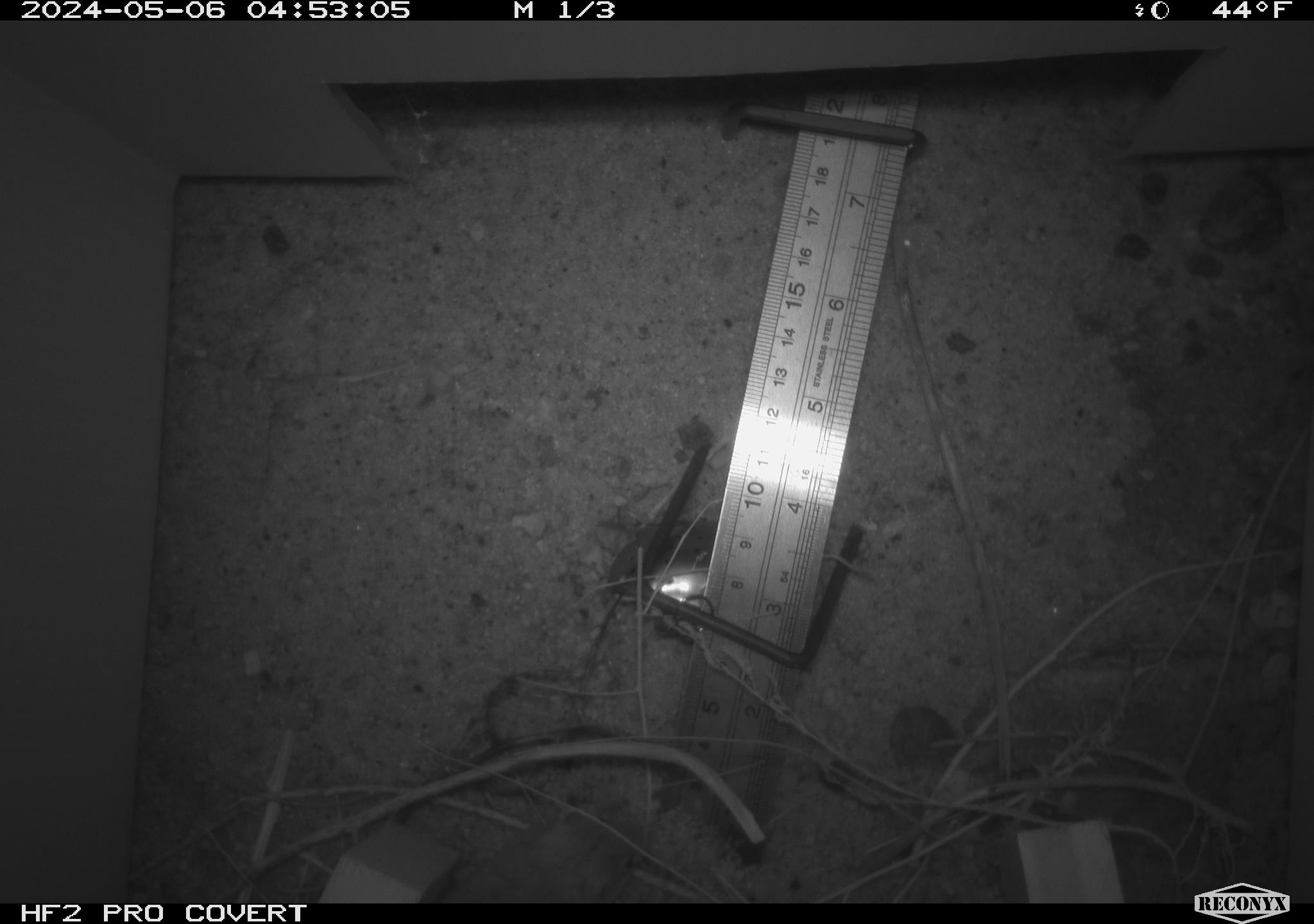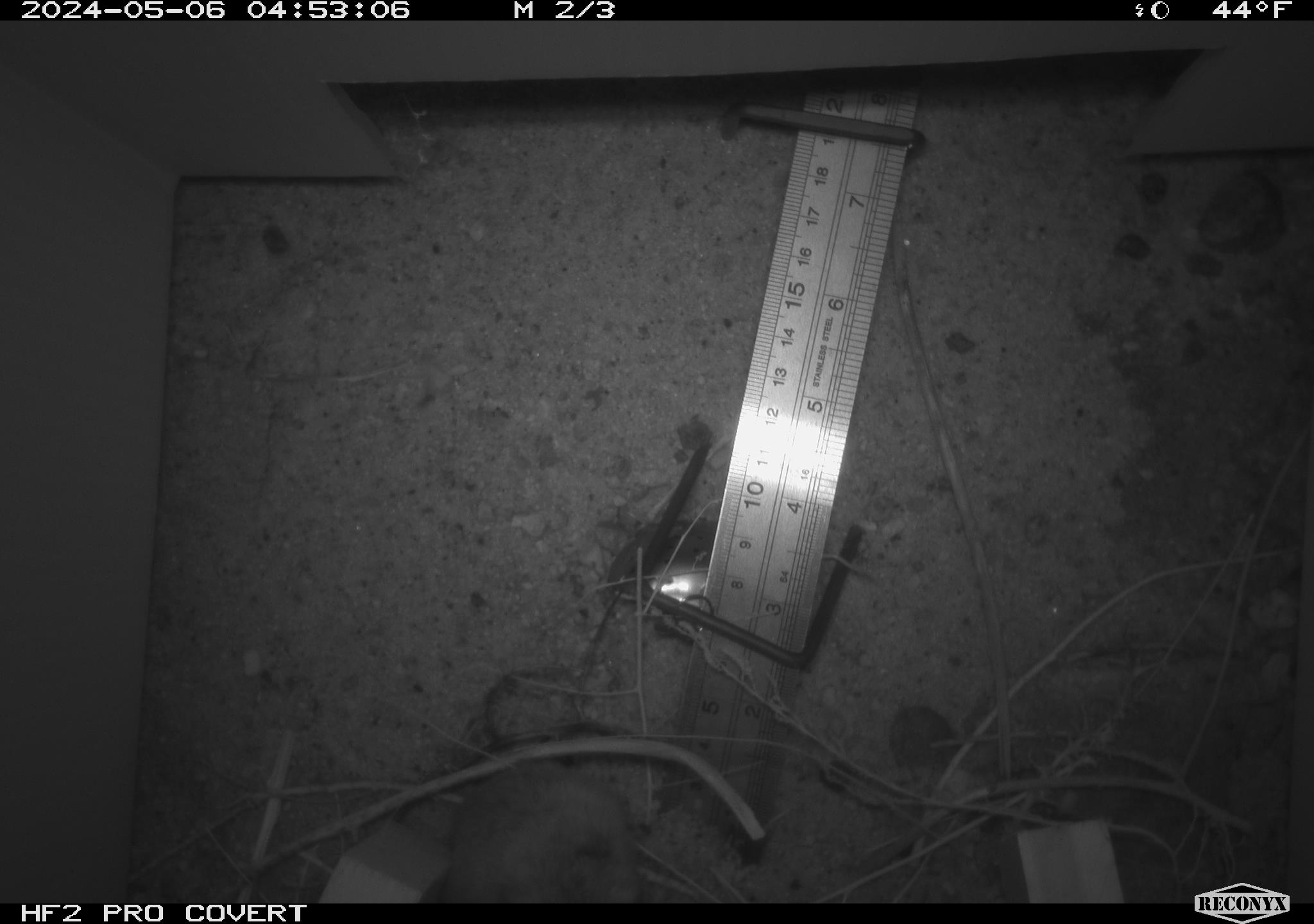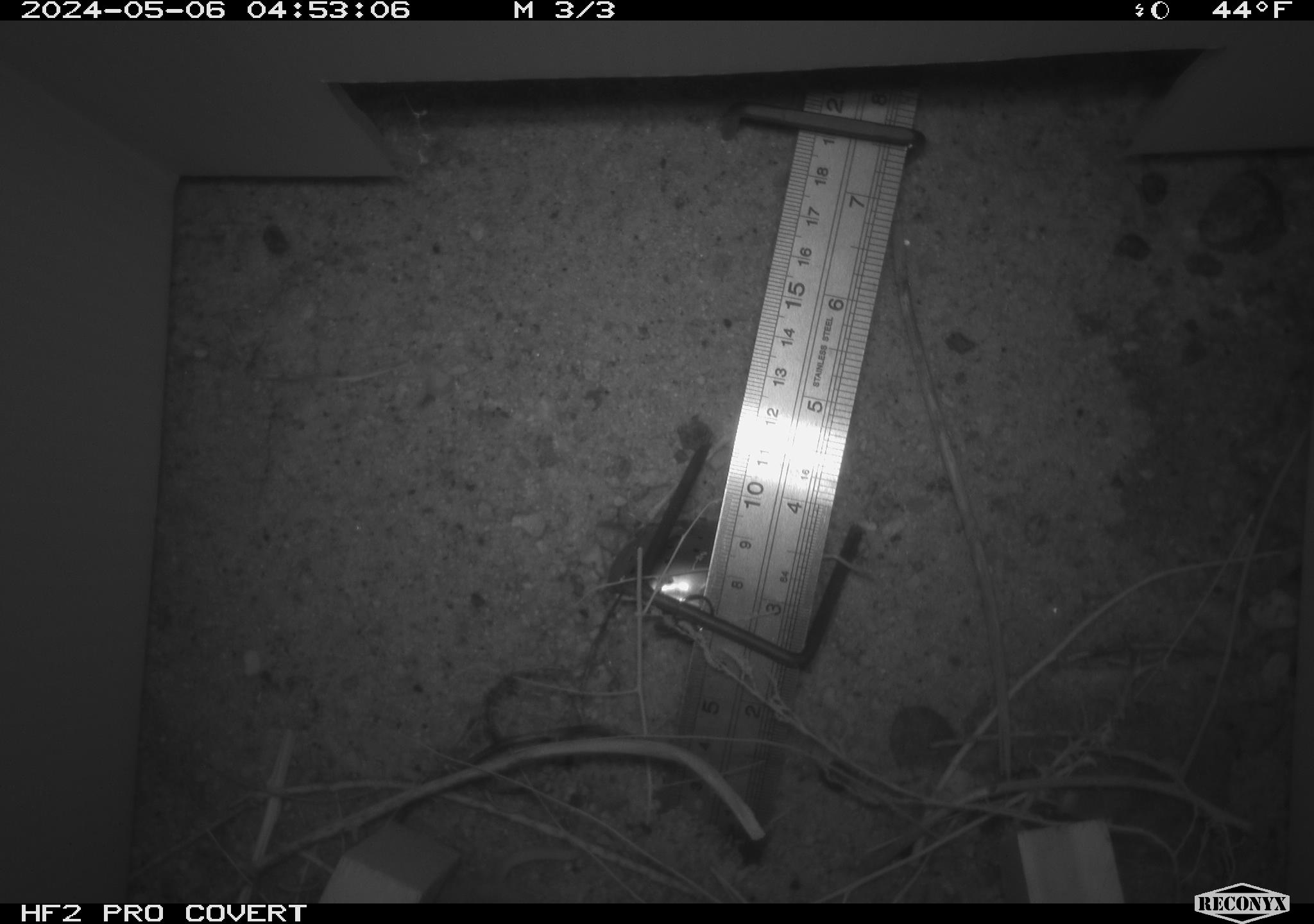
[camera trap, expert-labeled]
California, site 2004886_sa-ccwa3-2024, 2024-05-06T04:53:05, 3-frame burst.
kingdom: Animalia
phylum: Chordata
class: Mammalia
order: Rodentia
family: Heteromyidae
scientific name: Heteromyidae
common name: kangaroo rats and pocket mice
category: heteromyidae family